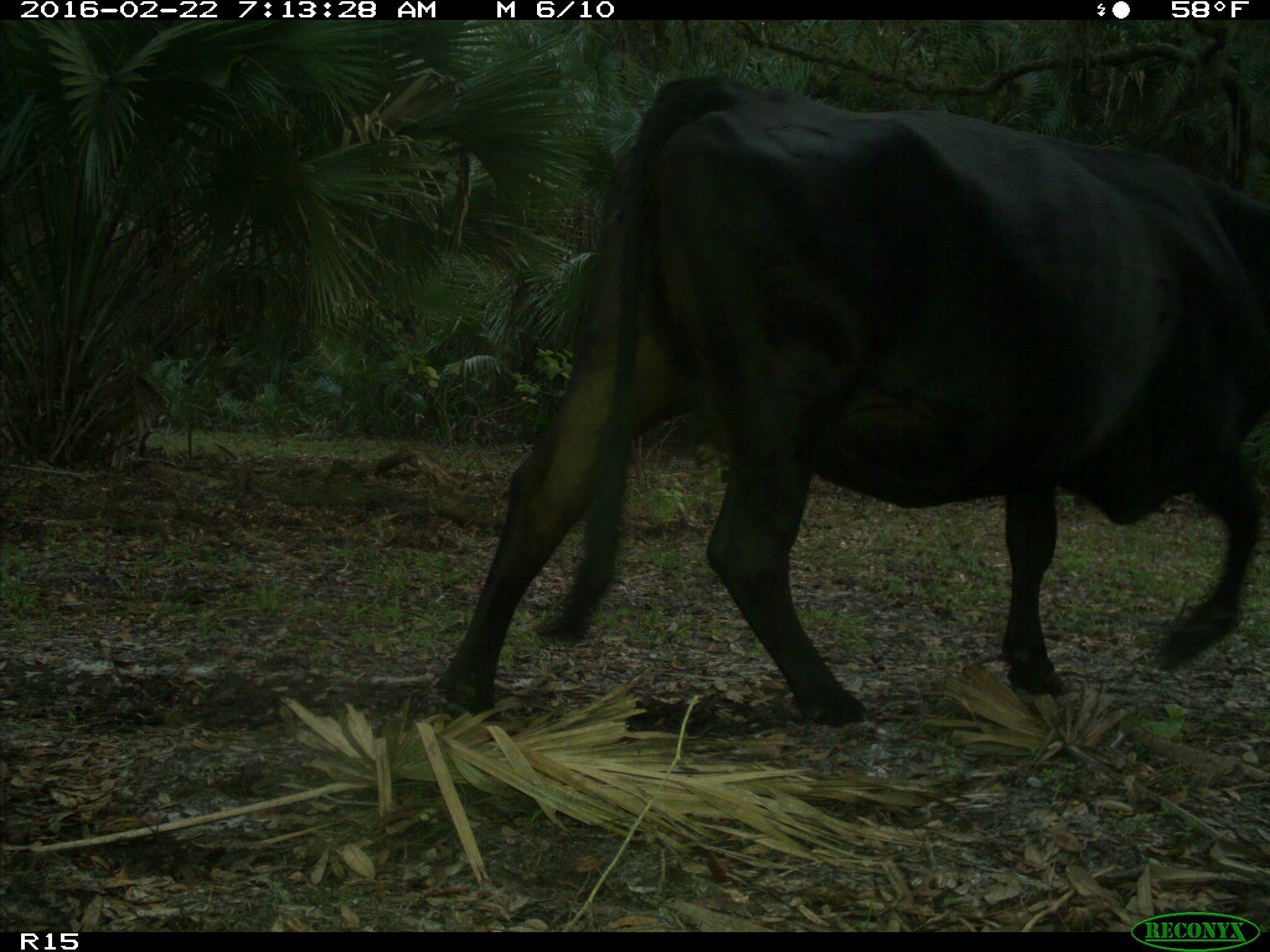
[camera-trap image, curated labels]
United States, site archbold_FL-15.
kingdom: Animalia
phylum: Chordata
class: Mammalia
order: Artiodactyla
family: Bovidae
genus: Bos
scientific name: Bos taurus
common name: domestic cow